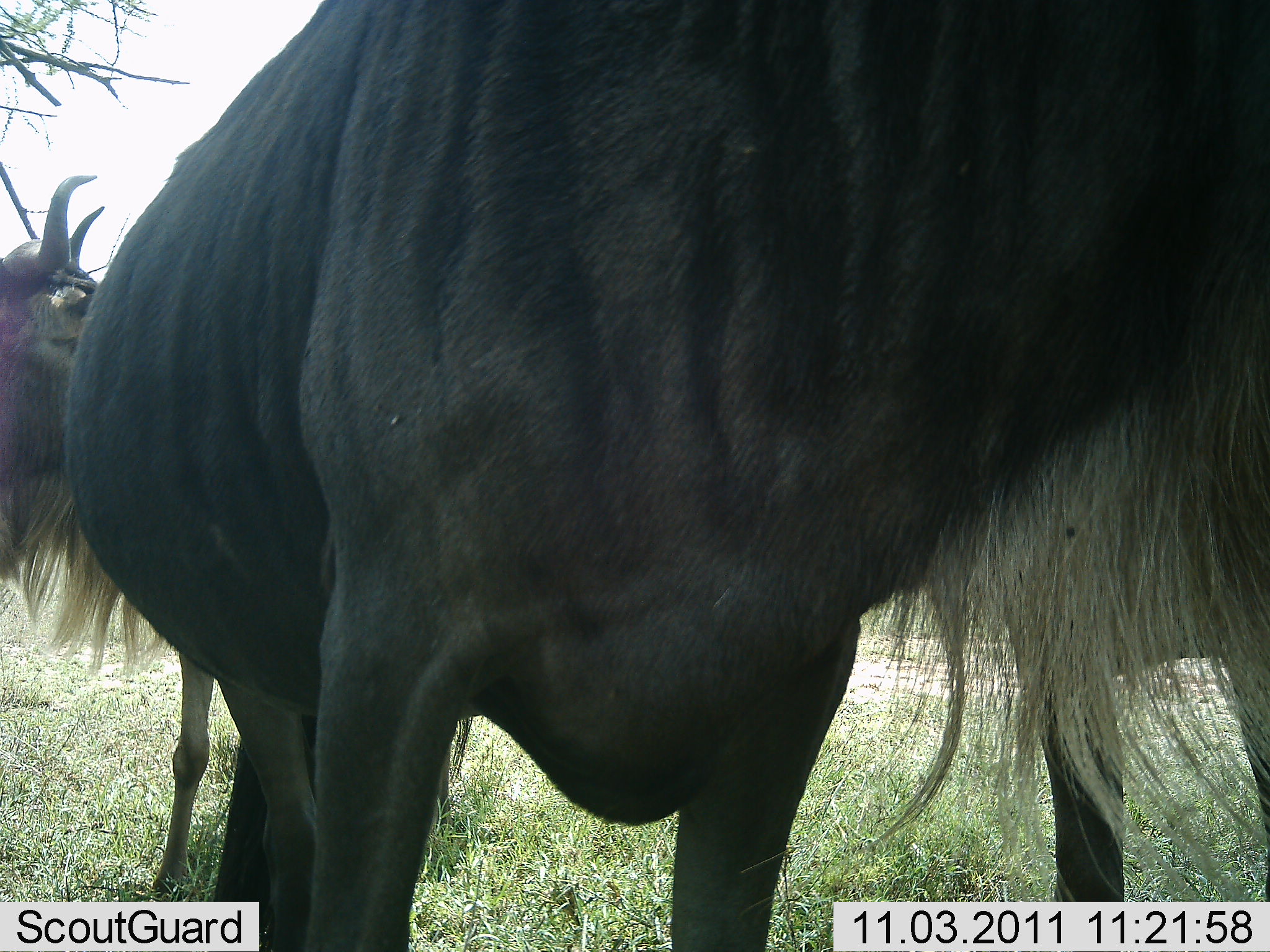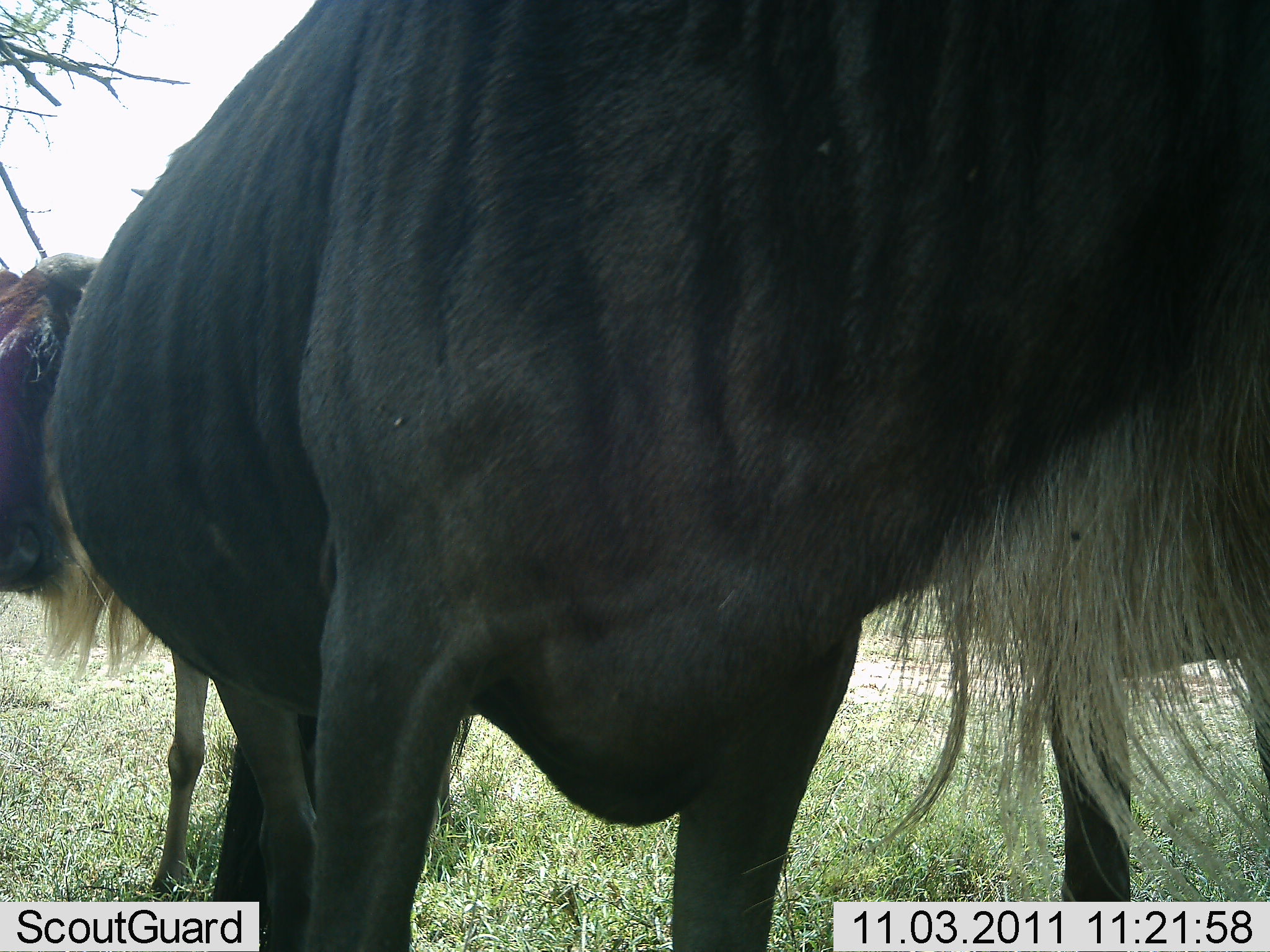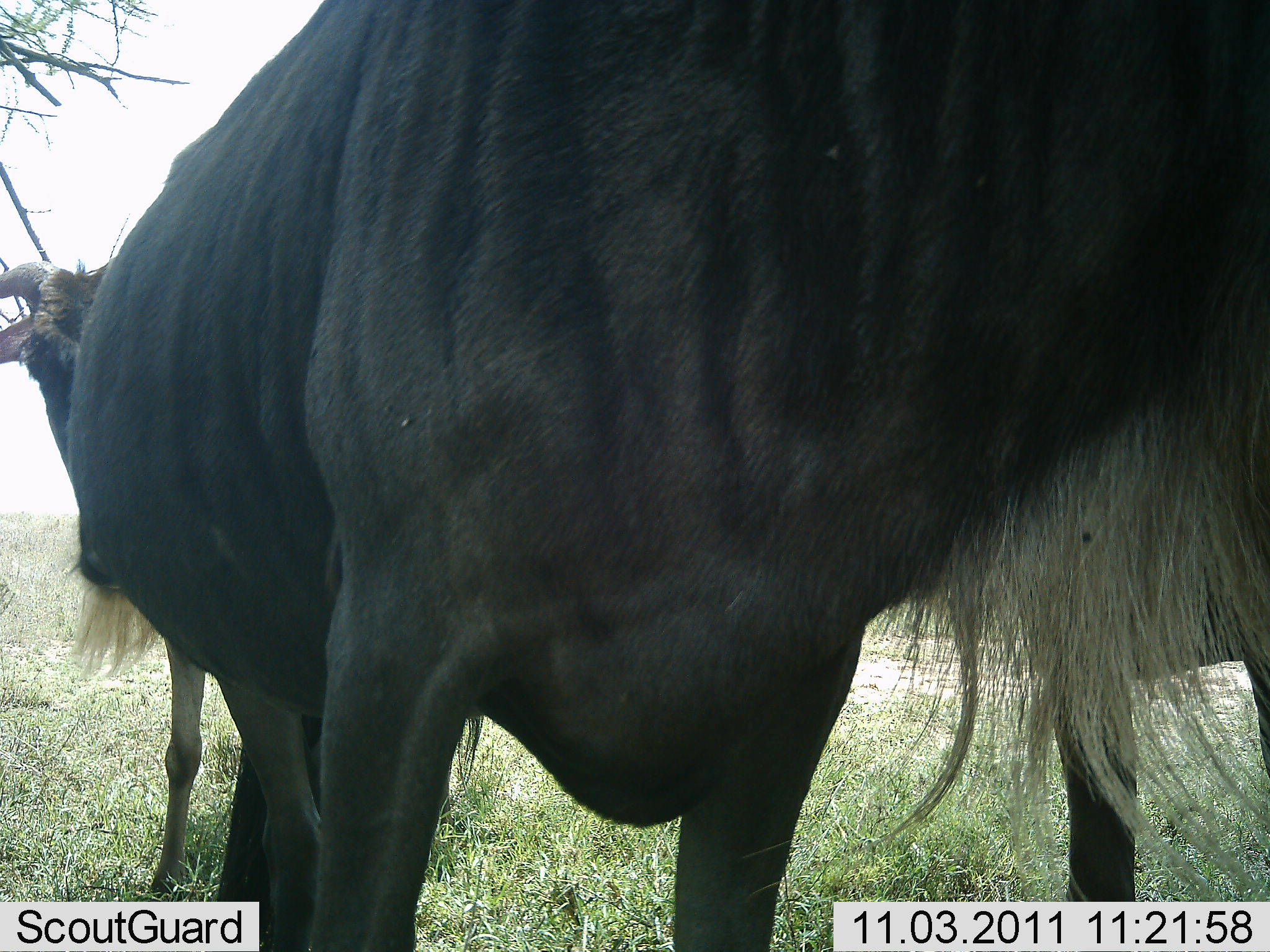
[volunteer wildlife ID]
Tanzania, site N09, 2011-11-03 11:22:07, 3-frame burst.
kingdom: Animalia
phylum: Chordata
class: Mammalia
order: Artiodactyla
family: Bovidae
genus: Connochaetes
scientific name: Connochaetes taurinus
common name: blue wildebeest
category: wildebeest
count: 2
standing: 94%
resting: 6%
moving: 24%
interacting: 0%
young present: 0%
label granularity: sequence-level